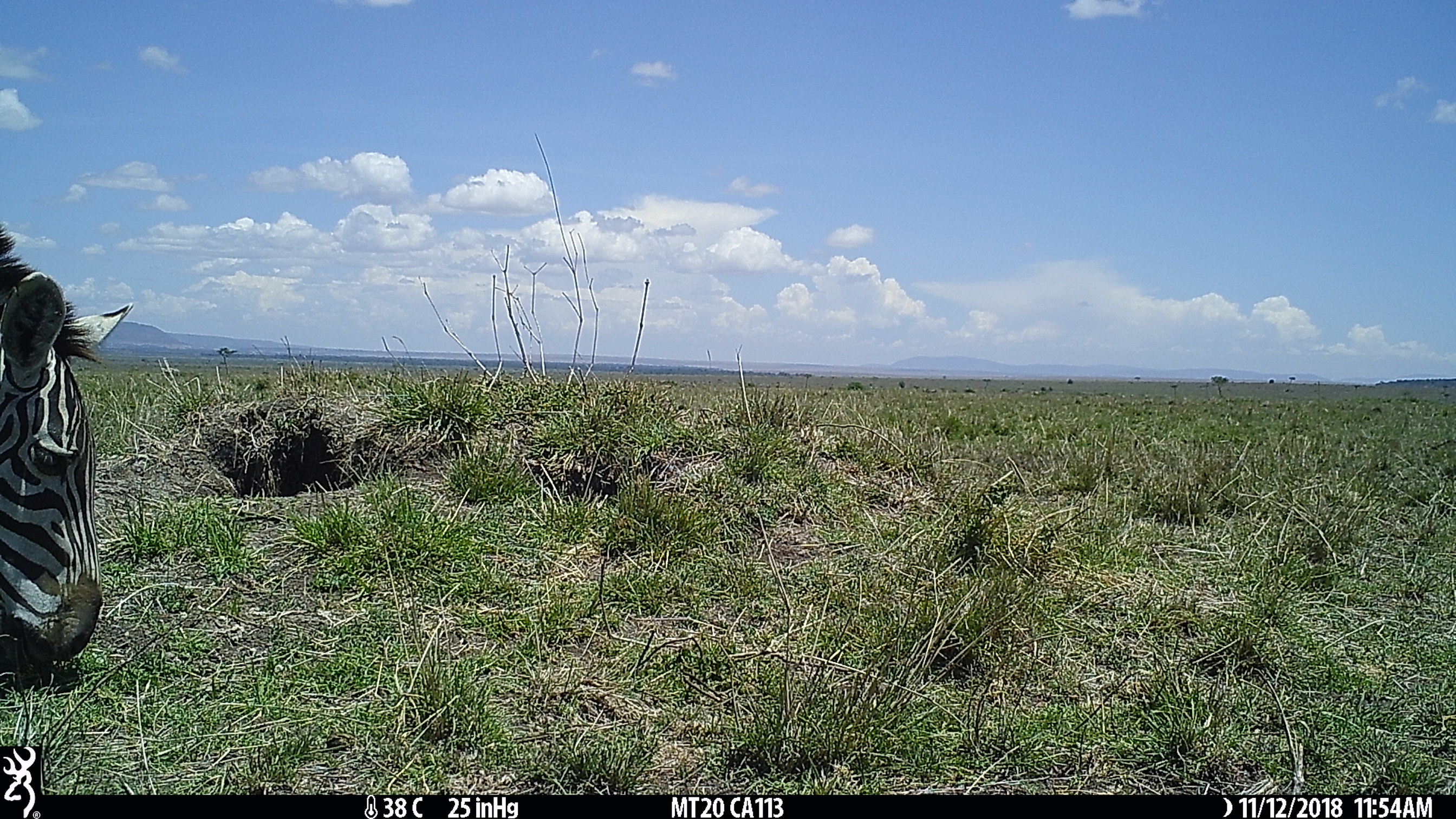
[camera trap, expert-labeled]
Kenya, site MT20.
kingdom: Animalia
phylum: Chordata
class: Mammalia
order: Perissodactyla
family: Equidae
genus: Equus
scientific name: Equus quagga burchellii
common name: burchell's zebra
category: zebra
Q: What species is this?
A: Zebra (burchell's zebra) (Equus quagga burchellii).